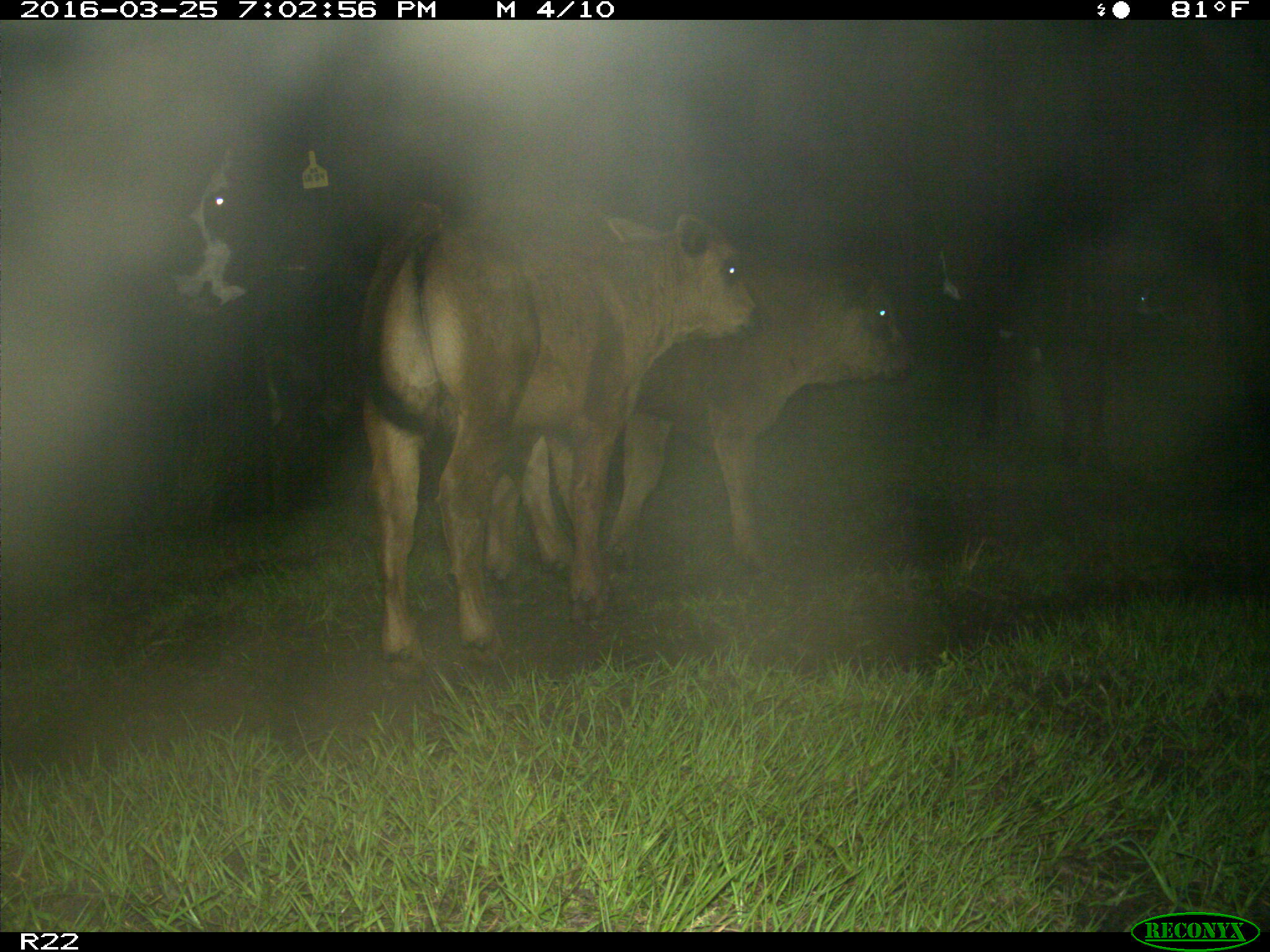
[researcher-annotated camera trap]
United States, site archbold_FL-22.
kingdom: Animalia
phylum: Chordata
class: Mammalia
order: Artiodactyla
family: Bovidae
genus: Bos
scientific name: Bos taurus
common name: domestic cow